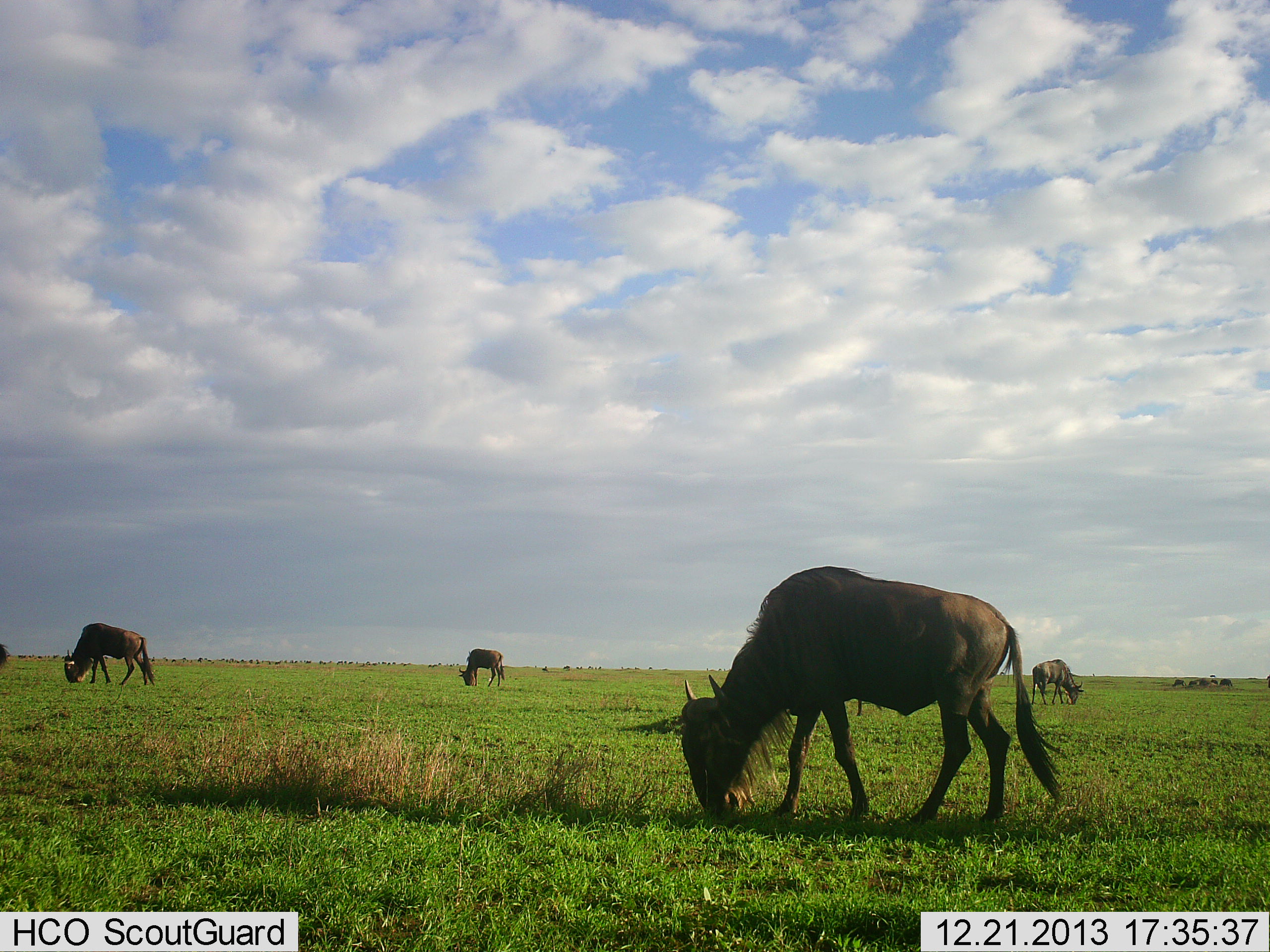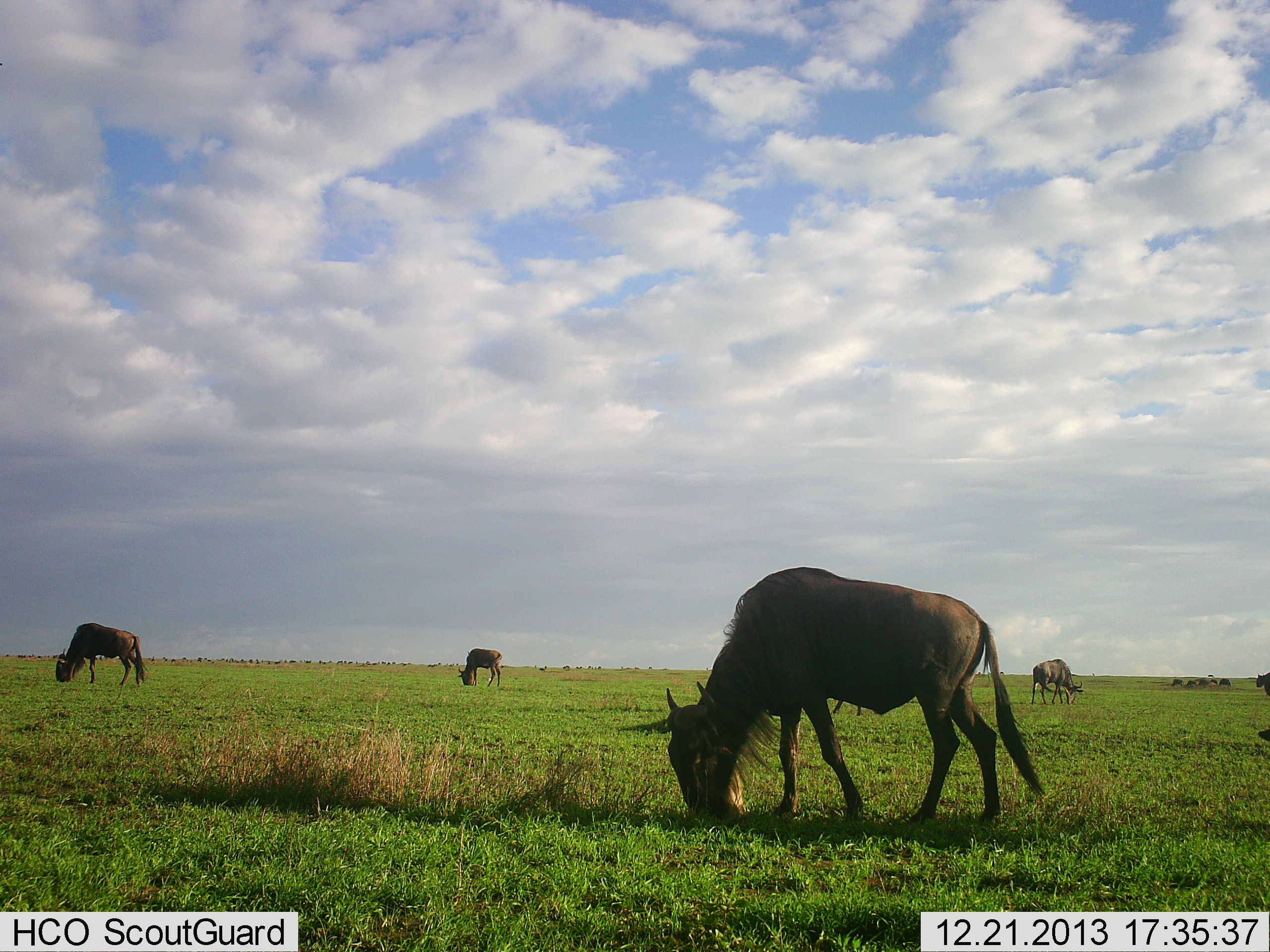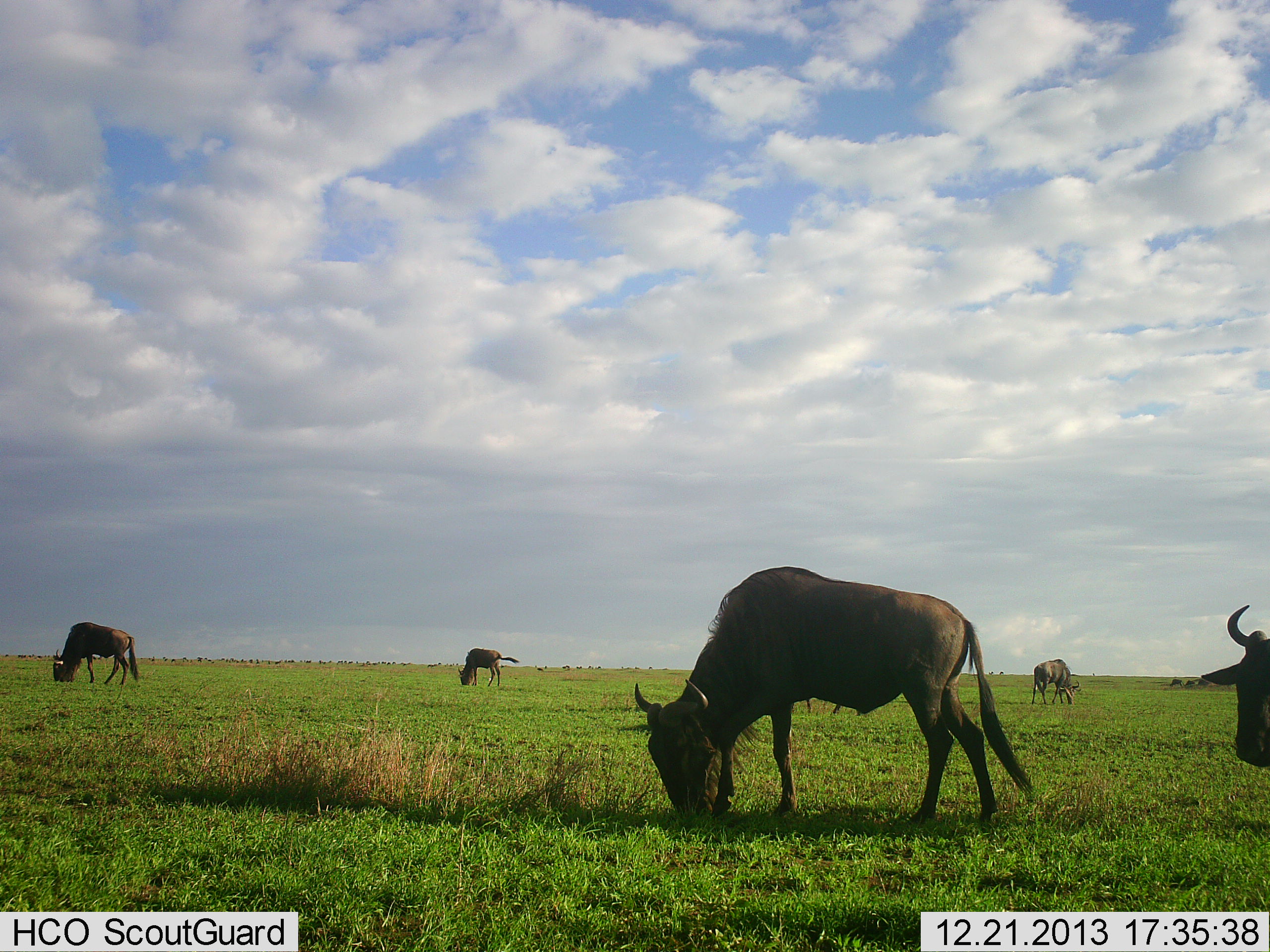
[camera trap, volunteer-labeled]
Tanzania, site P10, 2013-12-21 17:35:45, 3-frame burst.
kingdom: Animalia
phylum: Chordata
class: Mammalia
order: Artiodactyla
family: Bovidae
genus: Connochaetes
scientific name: Connochaetes taurinus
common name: blue wildebeest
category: wildebeest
Wildebeest (blue wildebeest) (Connochaetes taurinus), count 5. Behavior (volunteer vote fractions): standing 9%, resting 0%, moving 45%, interacting 0%. Young present (vote fraction): 0%. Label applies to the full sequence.